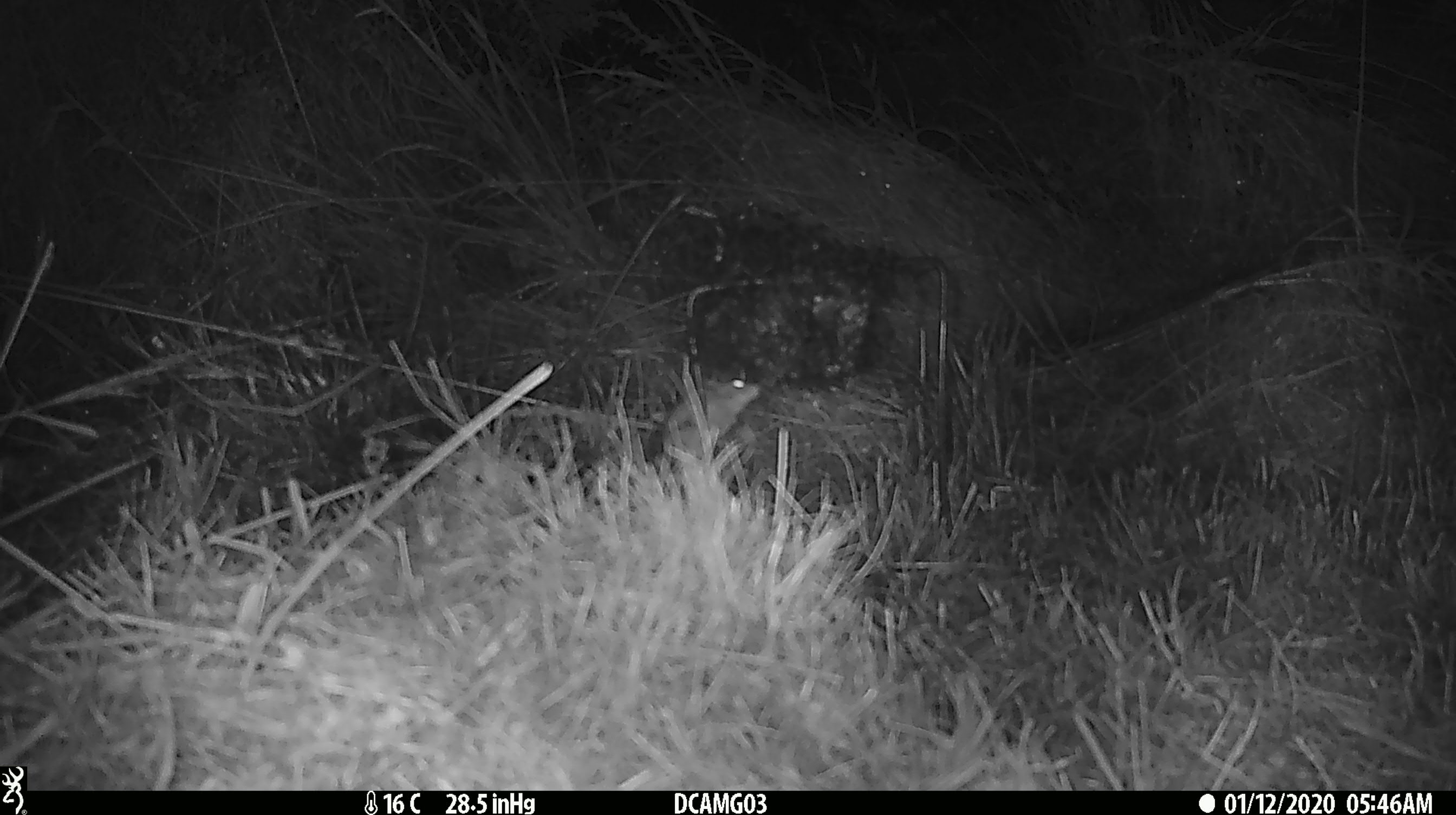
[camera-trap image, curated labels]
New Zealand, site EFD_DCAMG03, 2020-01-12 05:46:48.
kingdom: Animalia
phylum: Chordata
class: Mammalia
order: Rodentia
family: Muridae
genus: Mus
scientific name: Mus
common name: mouse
Mouse (Mus).